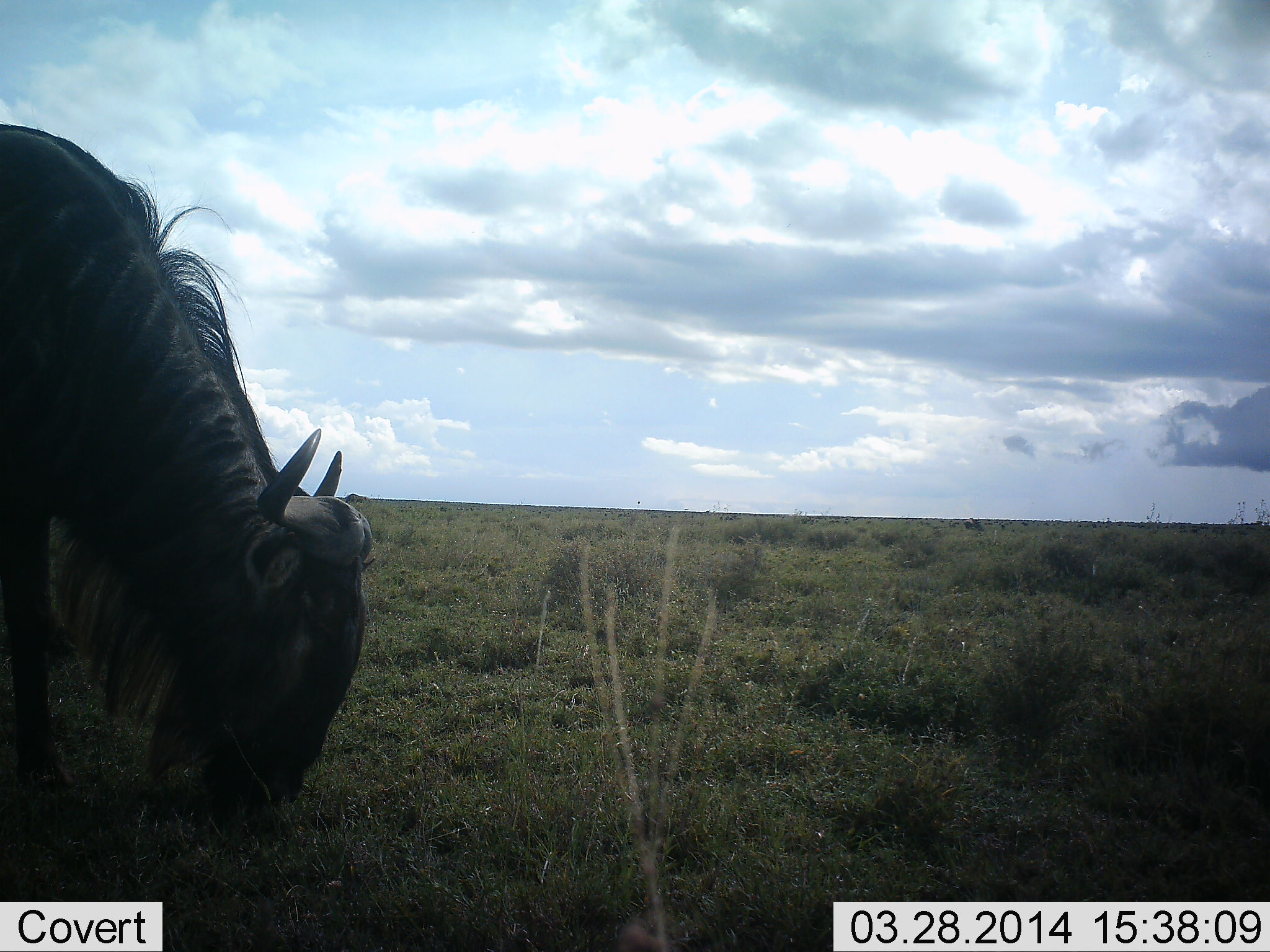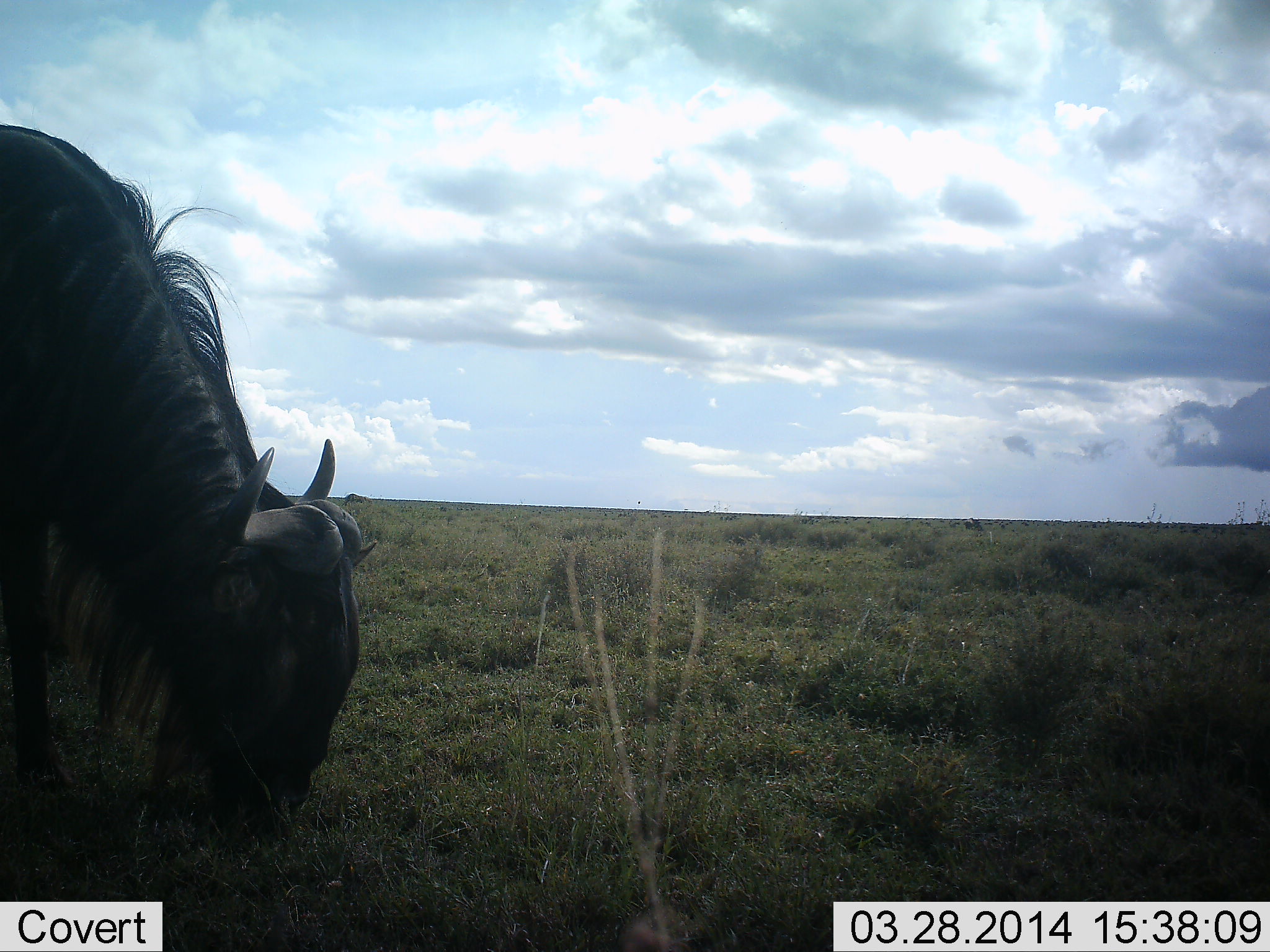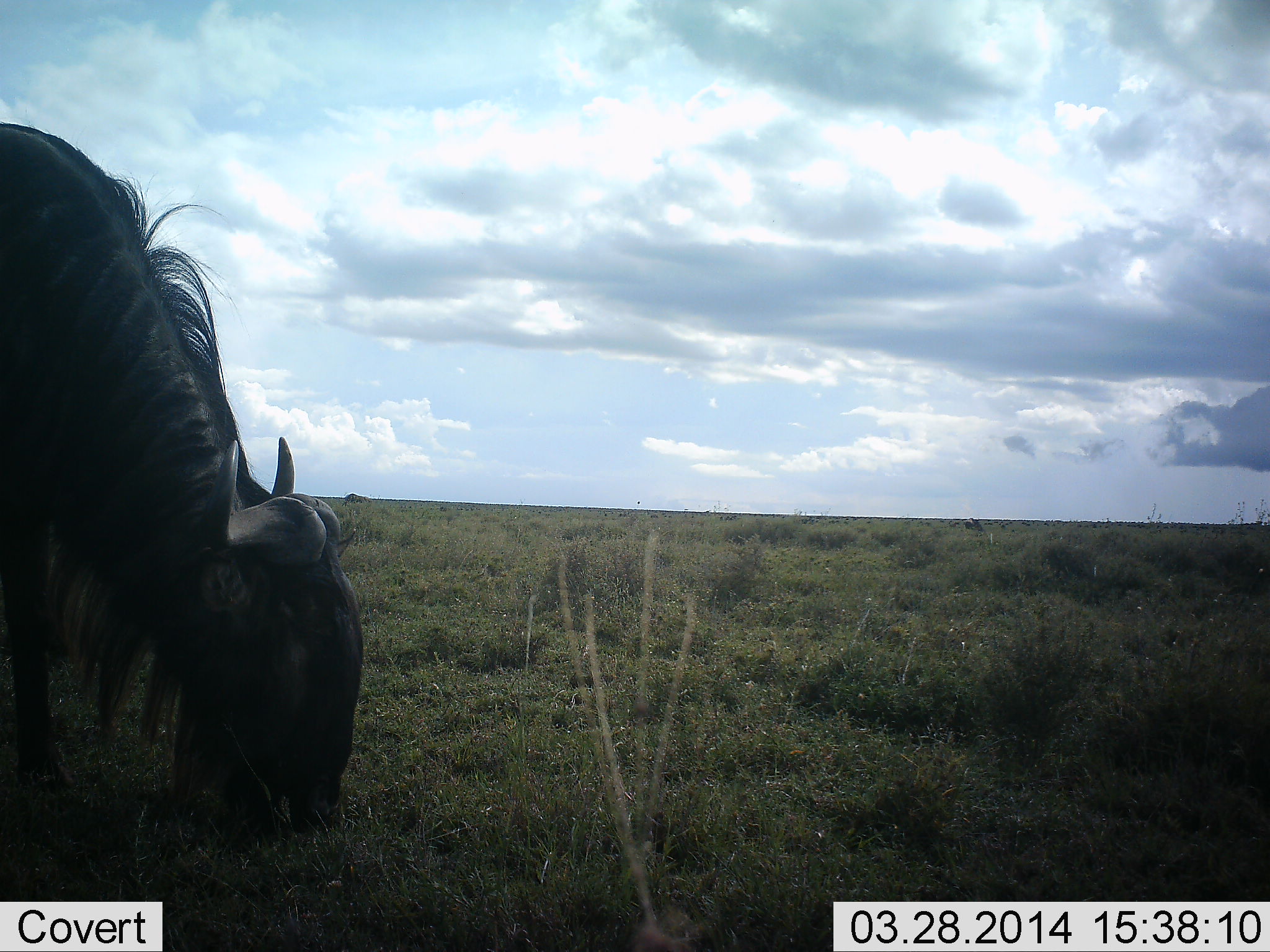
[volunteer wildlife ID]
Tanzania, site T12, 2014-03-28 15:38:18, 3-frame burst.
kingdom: Animalia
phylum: Chordata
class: Mammalia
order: Artiodactyla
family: Bovidae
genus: Connochaetes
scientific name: Connochaetes taurinus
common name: blue wildebeest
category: wildebeest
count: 1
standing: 0%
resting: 0%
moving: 0%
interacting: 0%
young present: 0%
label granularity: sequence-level